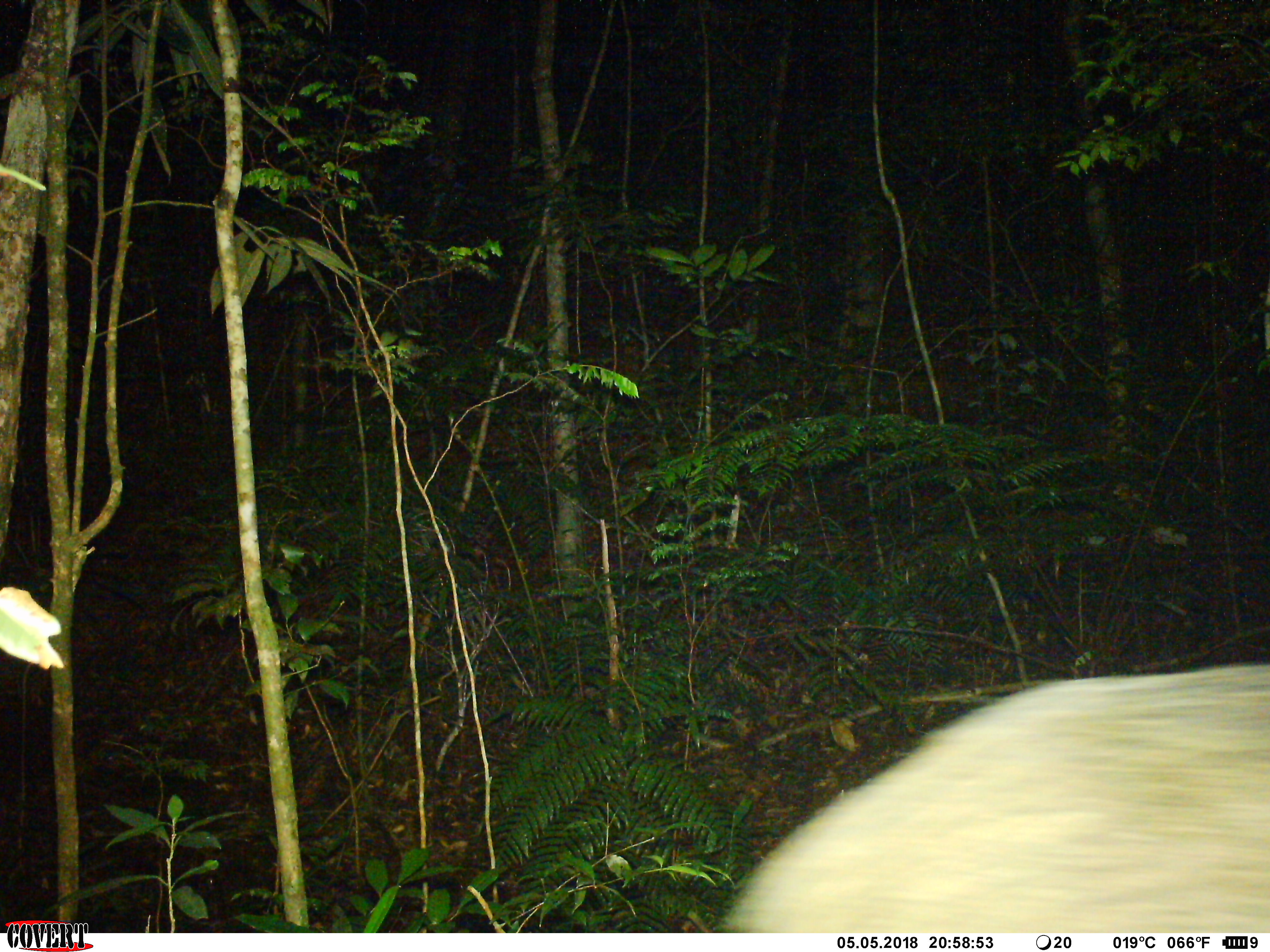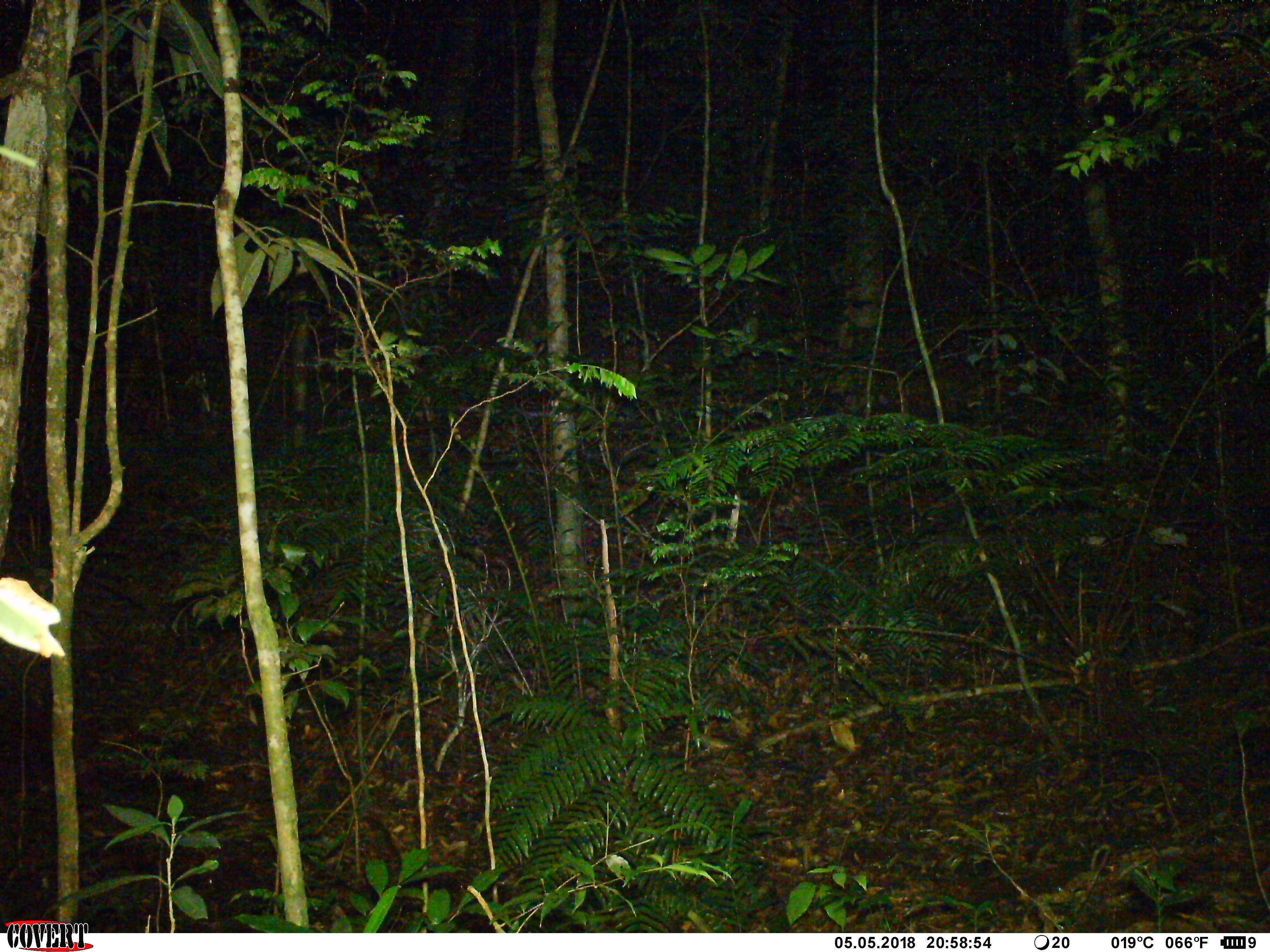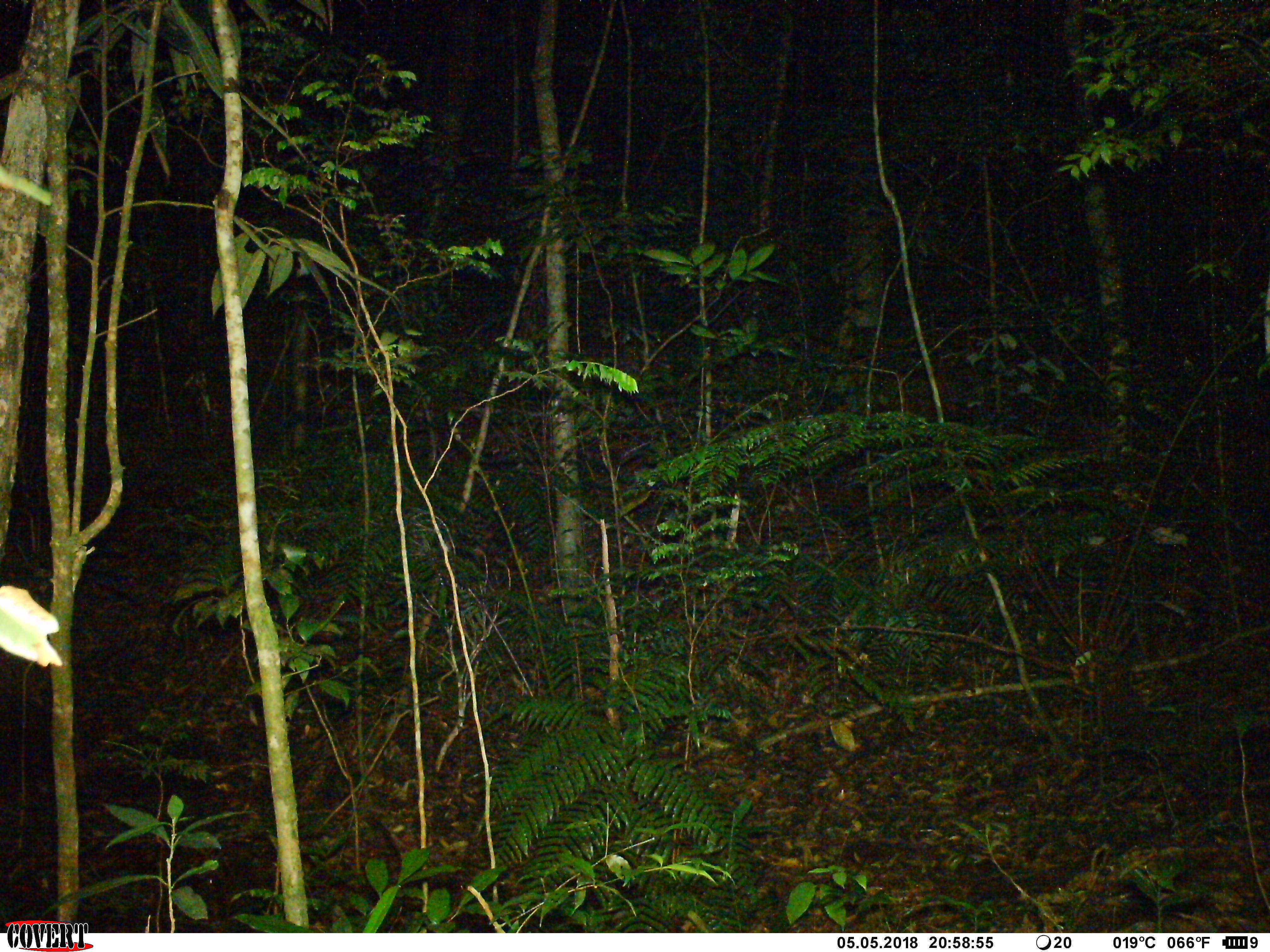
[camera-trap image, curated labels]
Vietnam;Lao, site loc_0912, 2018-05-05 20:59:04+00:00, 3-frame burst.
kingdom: Animalia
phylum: Chordata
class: Mammalia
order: Artiodactyla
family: Suidae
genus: Sus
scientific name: Sus scrofa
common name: eurasian wild pig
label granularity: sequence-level